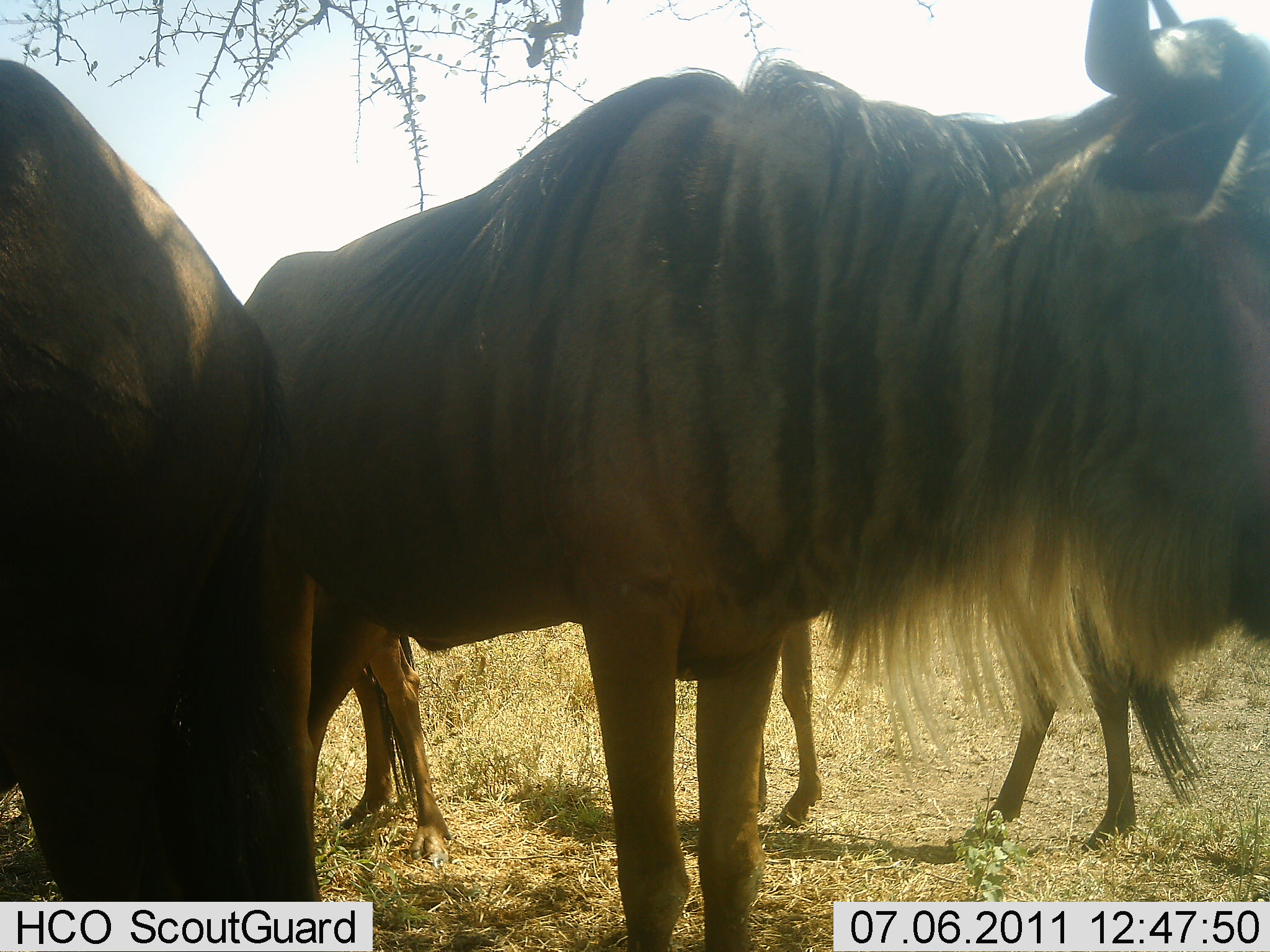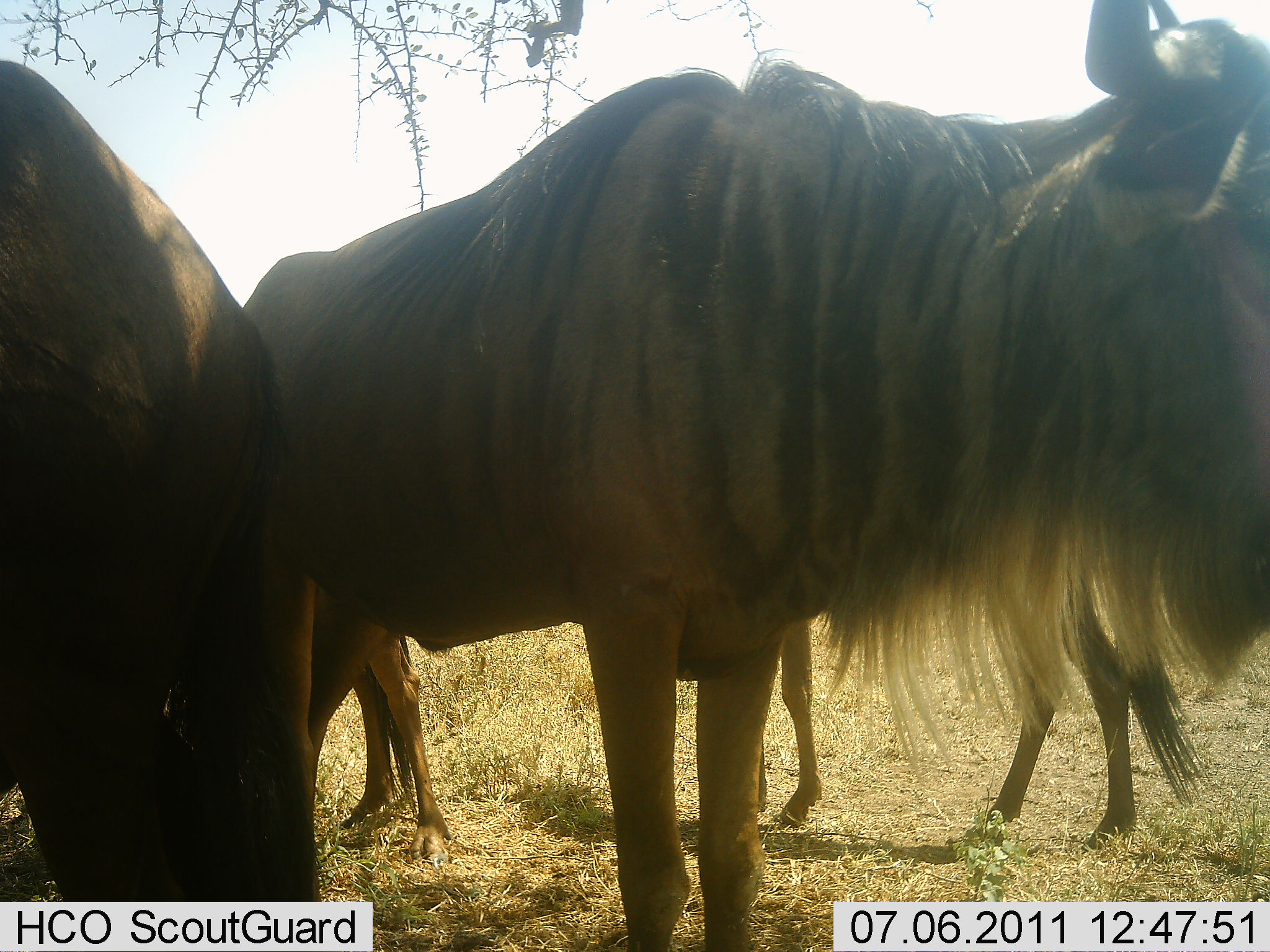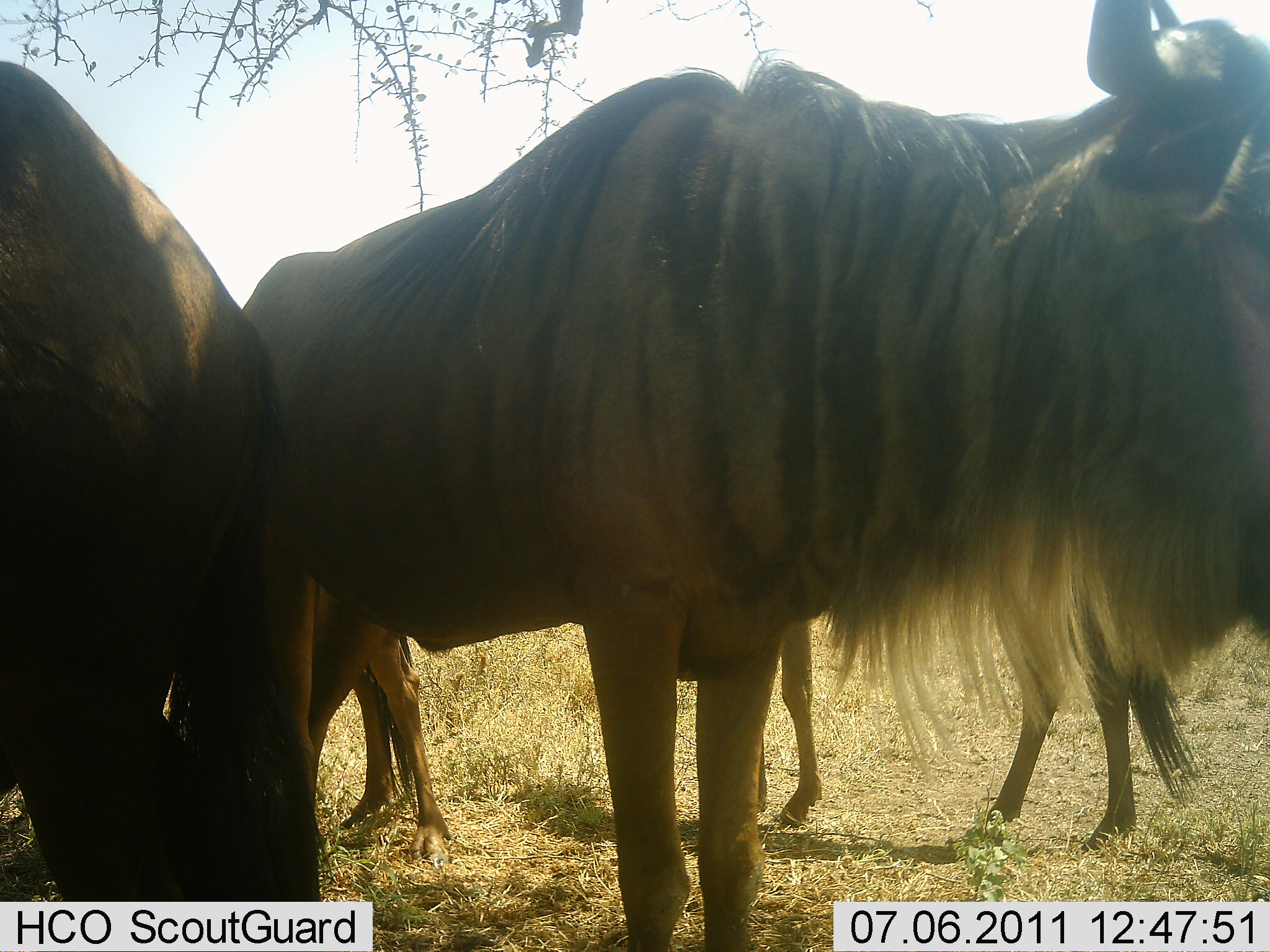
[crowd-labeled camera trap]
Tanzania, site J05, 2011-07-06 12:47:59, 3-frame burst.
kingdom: Animalia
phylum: Chordata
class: Mammalia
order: Artiodactyla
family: Bovidae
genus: Connochaetes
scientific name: Connochaetes taurinus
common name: blue wildebeest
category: wildebeest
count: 4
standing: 100%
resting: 15%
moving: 0%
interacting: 0%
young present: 8%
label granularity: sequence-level